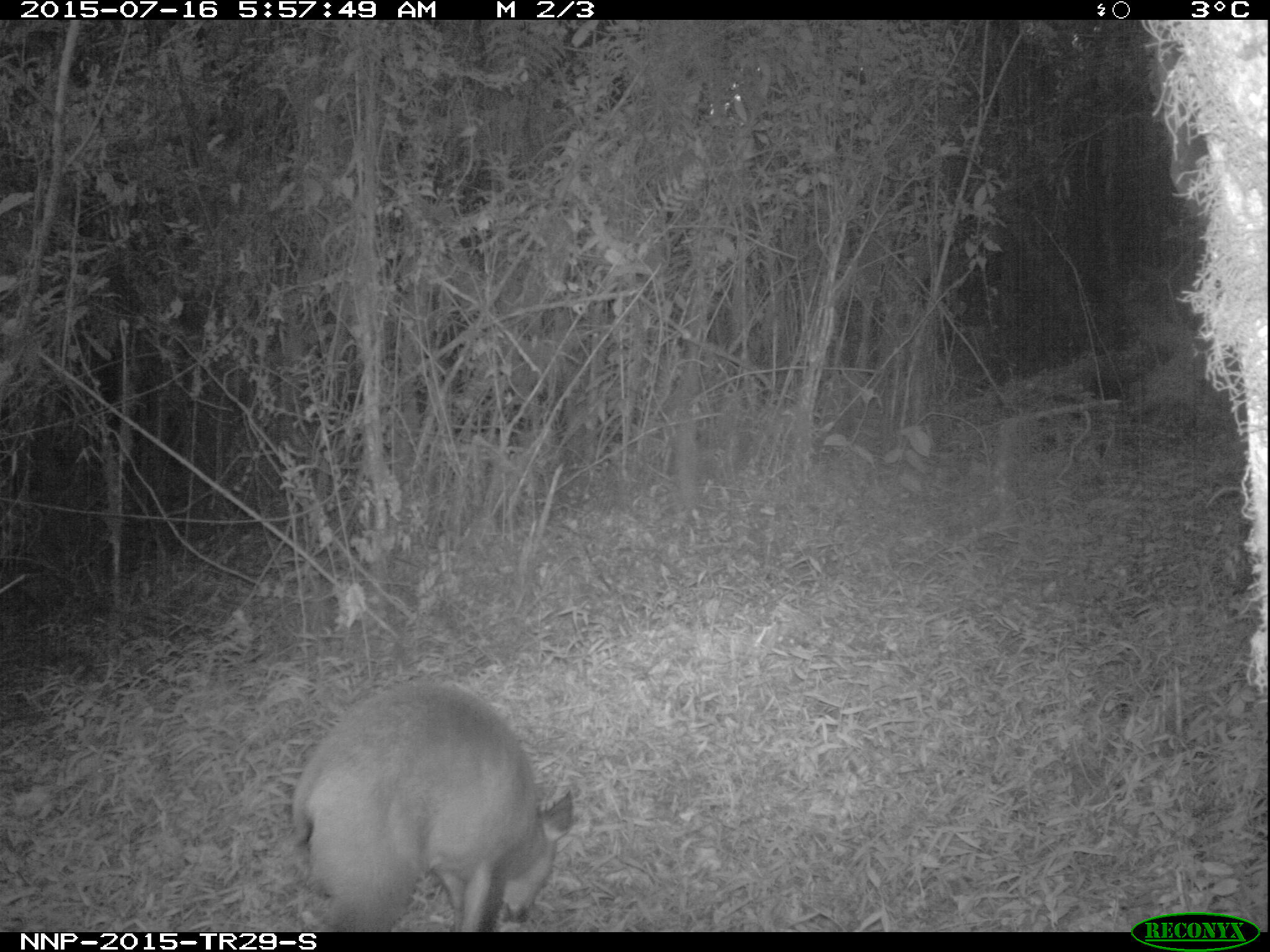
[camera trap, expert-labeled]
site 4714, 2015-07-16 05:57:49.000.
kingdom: Animalia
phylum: Chordata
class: Mammalia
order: Artiodactyla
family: Bovidae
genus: Cephalophus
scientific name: Cephalophus nigrifrons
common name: black-fronted duiker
Cephalophus nigrifrons (black-fronted duiker), count 1.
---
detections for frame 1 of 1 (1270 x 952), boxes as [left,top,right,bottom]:
cephalophus nigrifrons: [290,677,573,932]